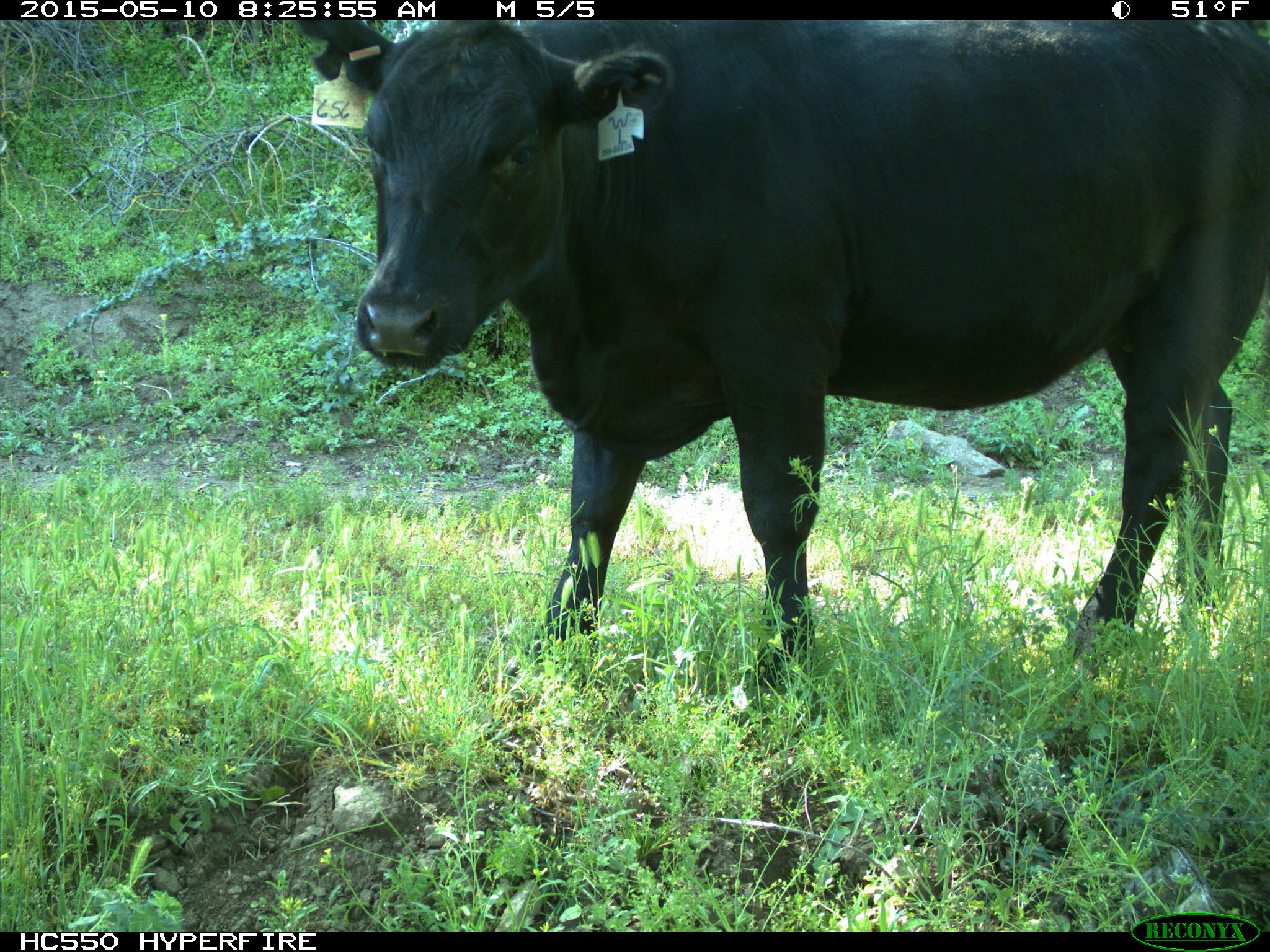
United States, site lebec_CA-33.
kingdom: Animalia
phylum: Chordata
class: Mammalia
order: Artiodactyla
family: Bovidae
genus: Bos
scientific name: Bos taurus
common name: domestic cow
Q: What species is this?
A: Bos taurus (domestic cow).